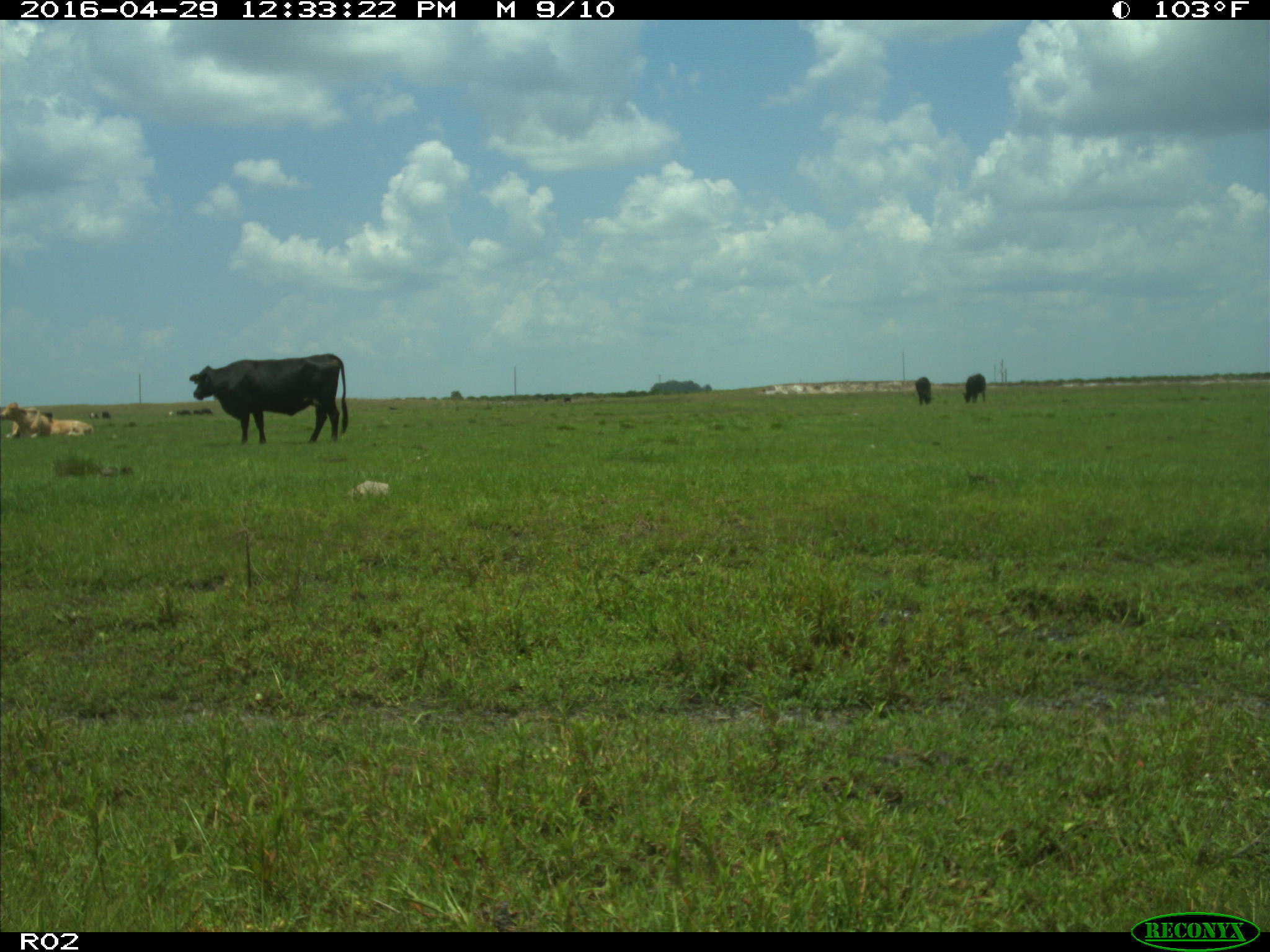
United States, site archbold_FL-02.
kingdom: Animalia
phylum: Chordata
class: Mammalia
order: Artiodactyla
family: Bovidae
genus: Bos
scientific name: Bos taurus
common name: domestic cow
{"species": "Bos taurus (domestic cow)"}